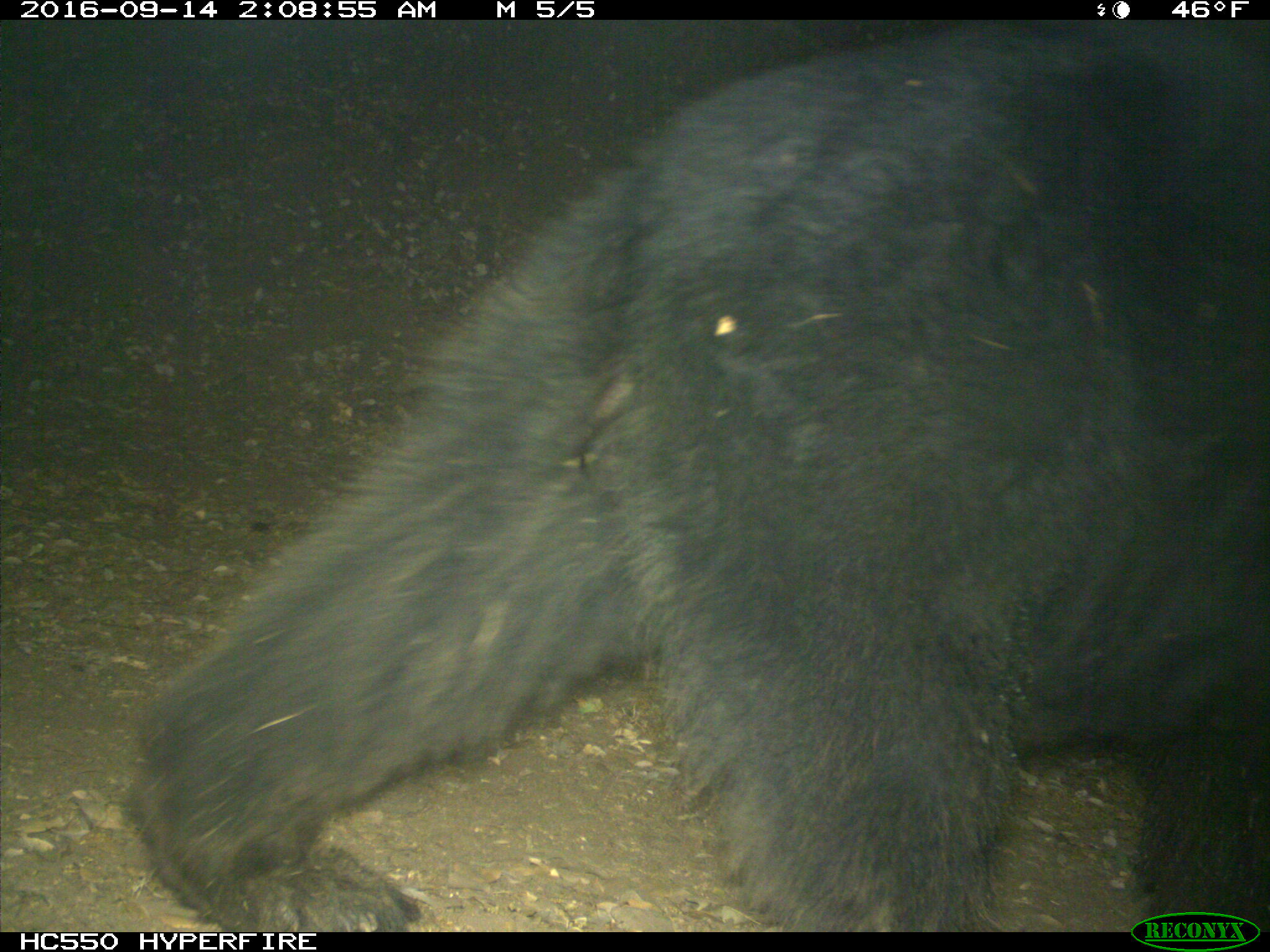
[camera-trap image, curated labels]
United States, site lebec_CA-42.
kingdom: Animalia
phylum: Chordata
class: Mammalia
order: Carnivora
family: Ursidae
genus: Ursus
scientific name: Ursus americanus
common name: american black bear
Ursus americanus (american black bear).